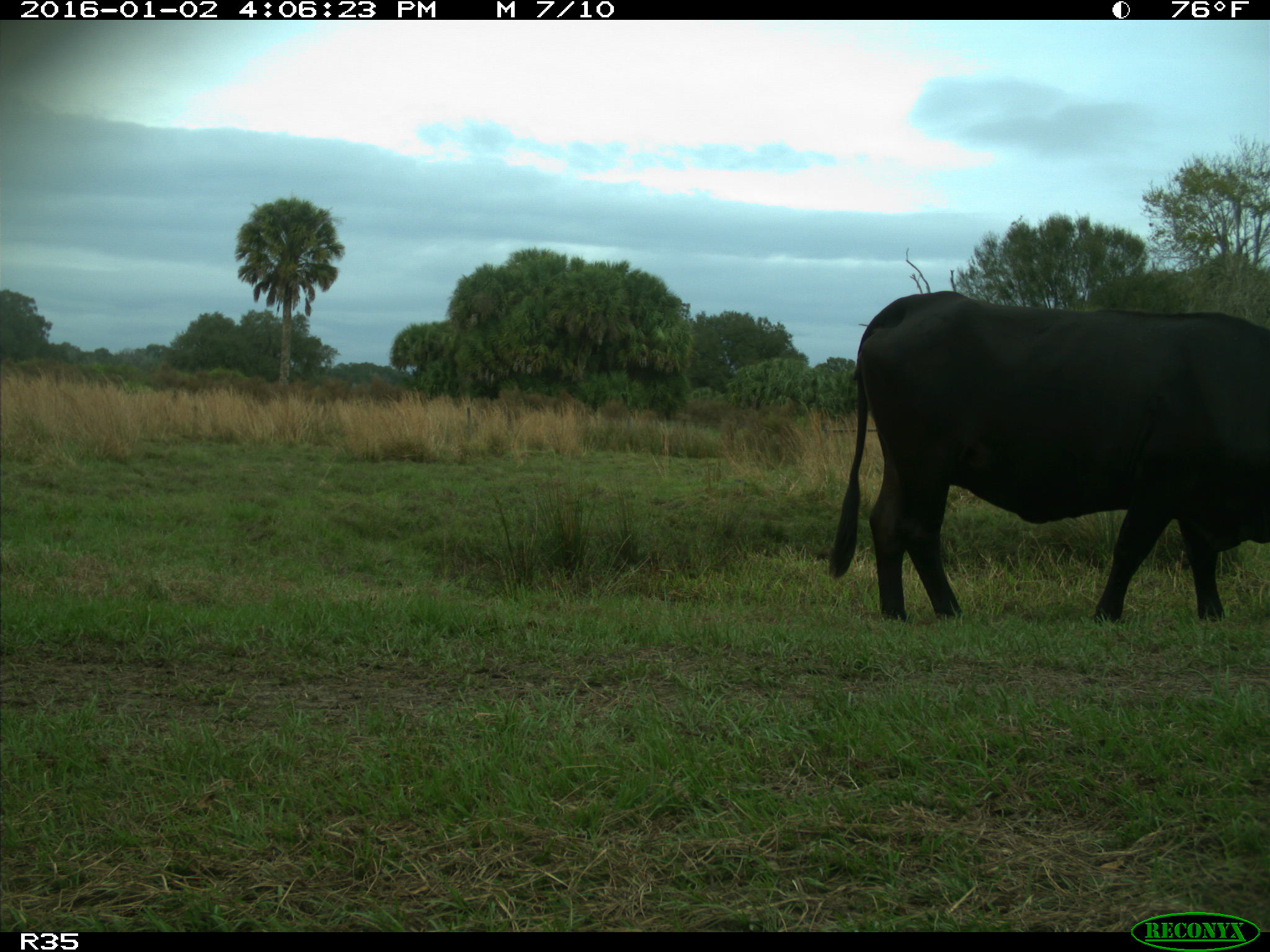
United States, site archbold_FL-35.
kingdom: Animalia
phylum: Chordata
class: Mammalia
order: Artiodactyla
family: Bovidae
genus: Bos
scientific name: Bos taurus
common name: domestic cow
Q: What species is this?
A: Bos taurus (domestic cow).